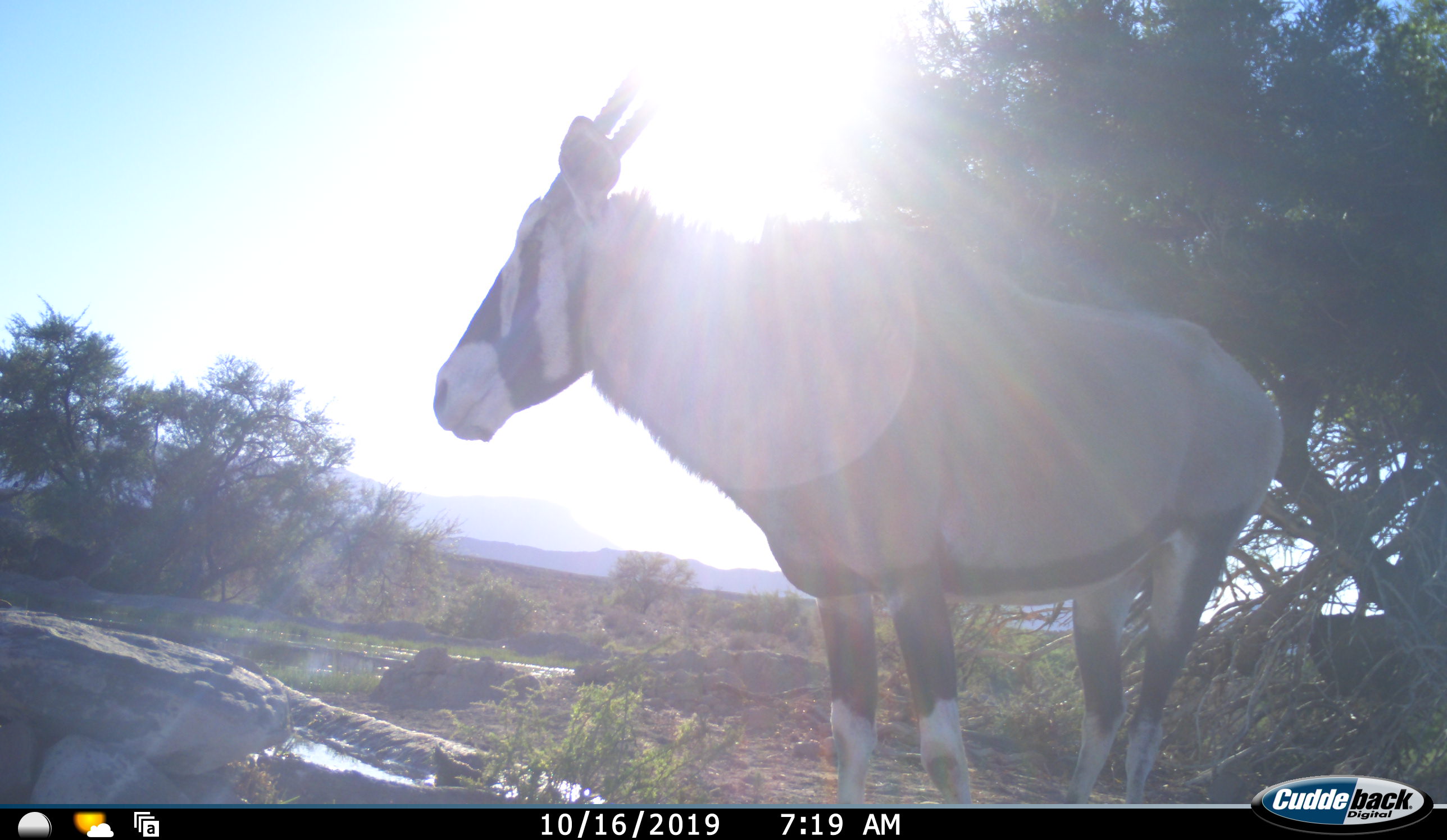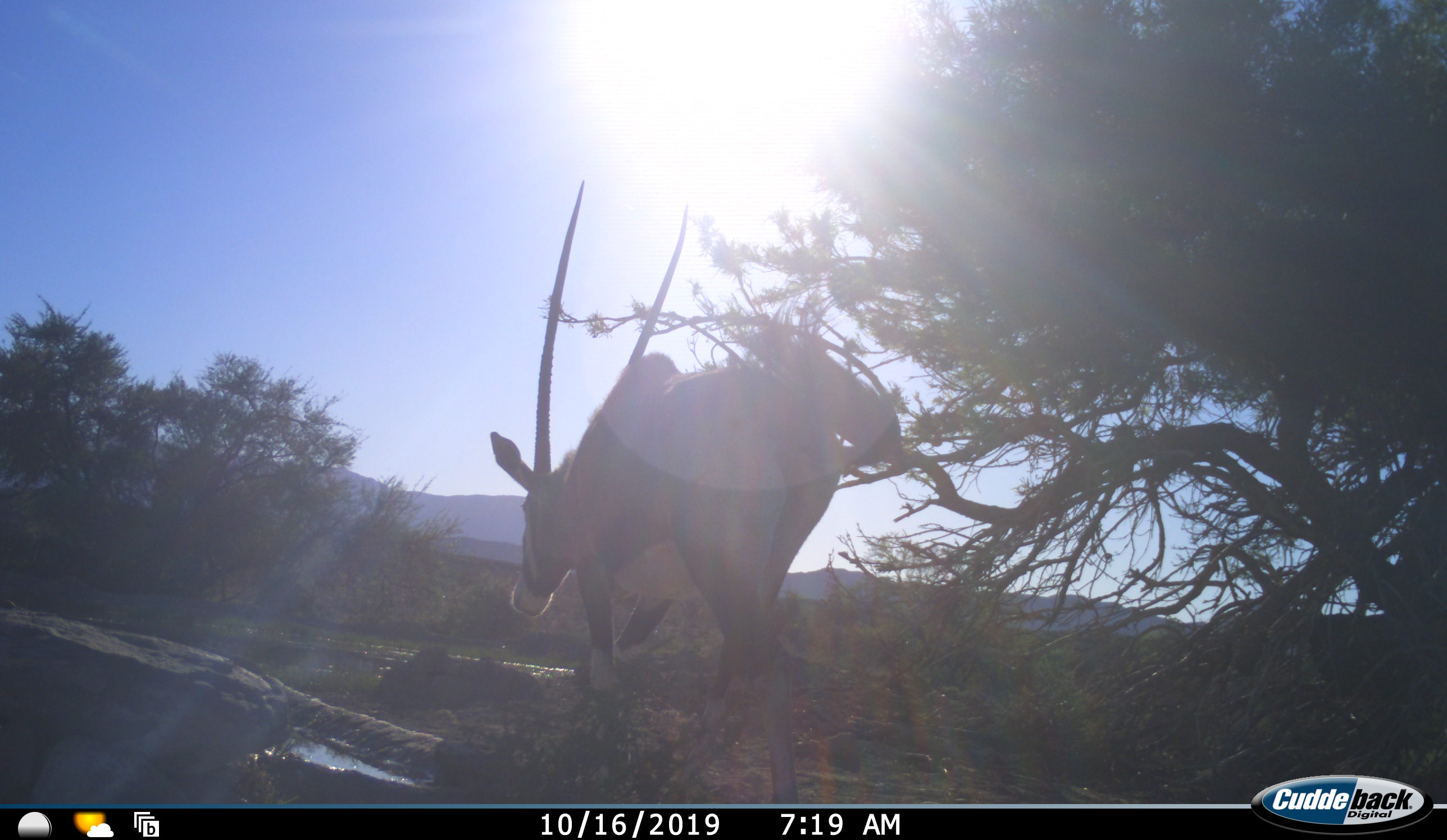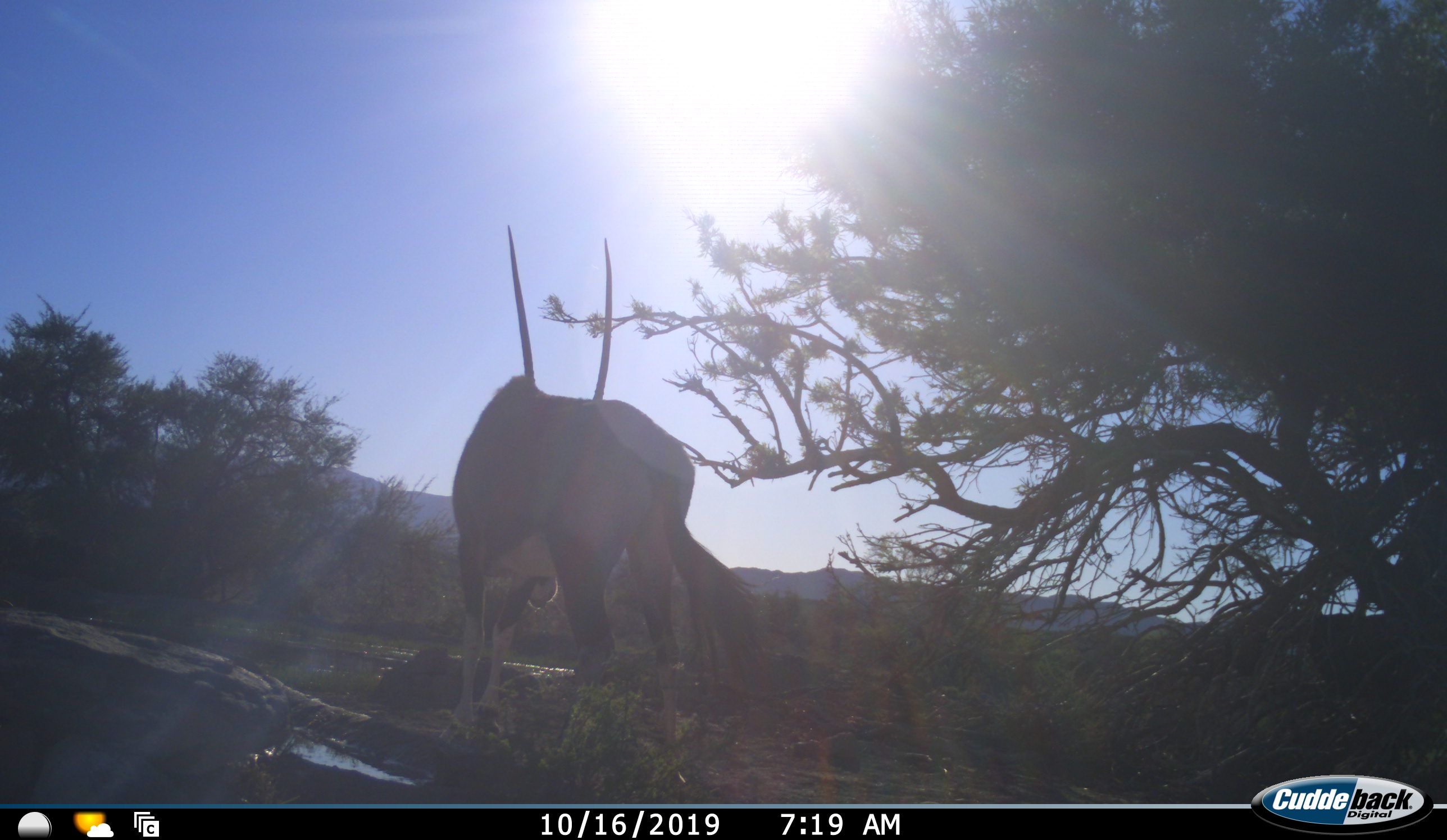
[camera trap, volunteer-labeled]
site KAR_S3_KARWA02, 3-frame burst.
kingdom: Animalia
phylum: Chordata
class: Mammalia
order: Artiodactyla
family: Bovidae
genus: Oryx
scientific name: Oryx gazella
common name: gemsbok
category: oryx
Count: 1.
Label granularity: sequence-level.